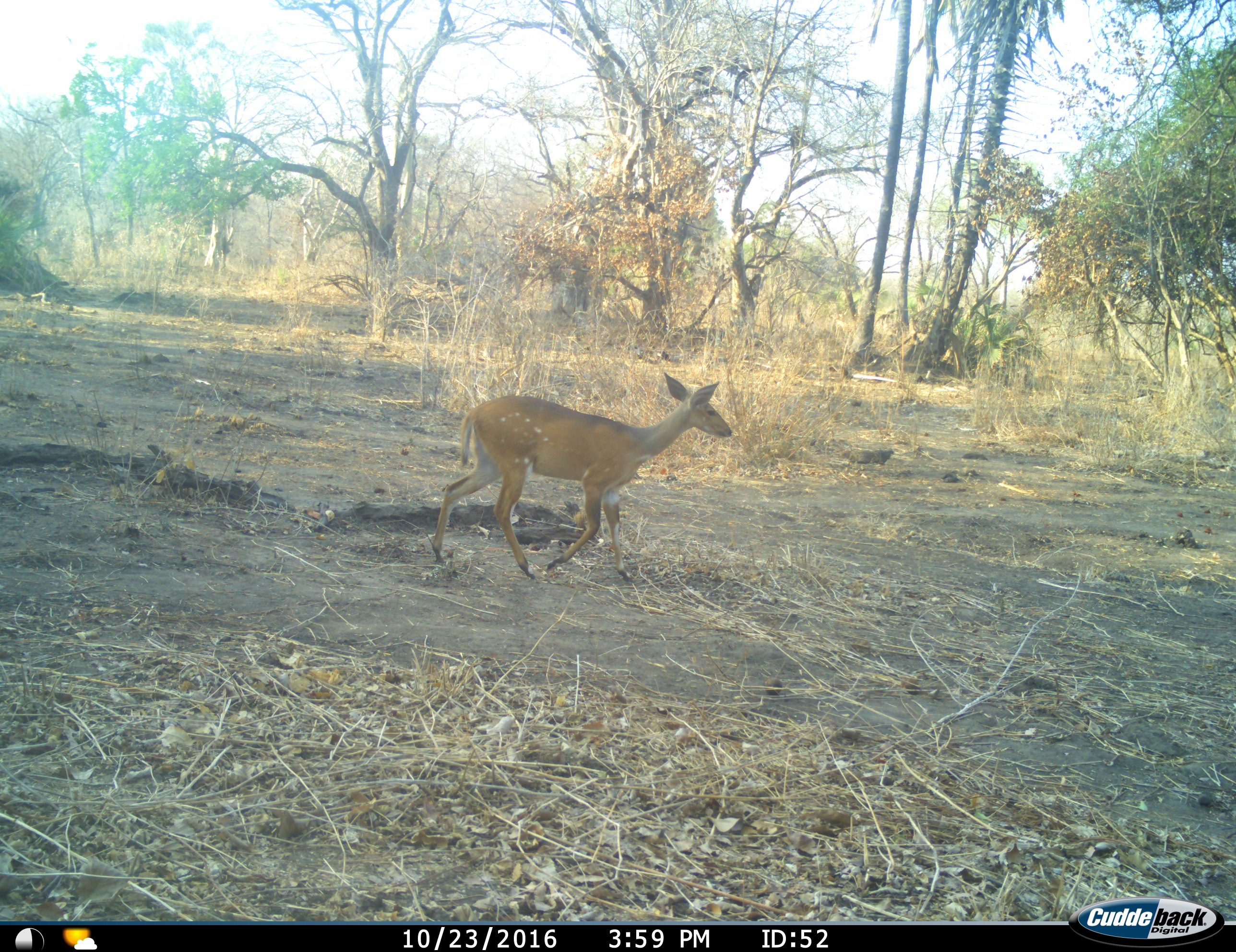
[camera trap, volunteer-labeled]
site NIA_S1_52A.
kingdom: Animalia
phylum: Chordata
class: Mammalia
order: Artiodactyla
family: Bovidae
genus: Tragelaphus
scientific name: Tragelaphus scriptus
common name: bushbuck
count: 1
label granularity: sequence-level